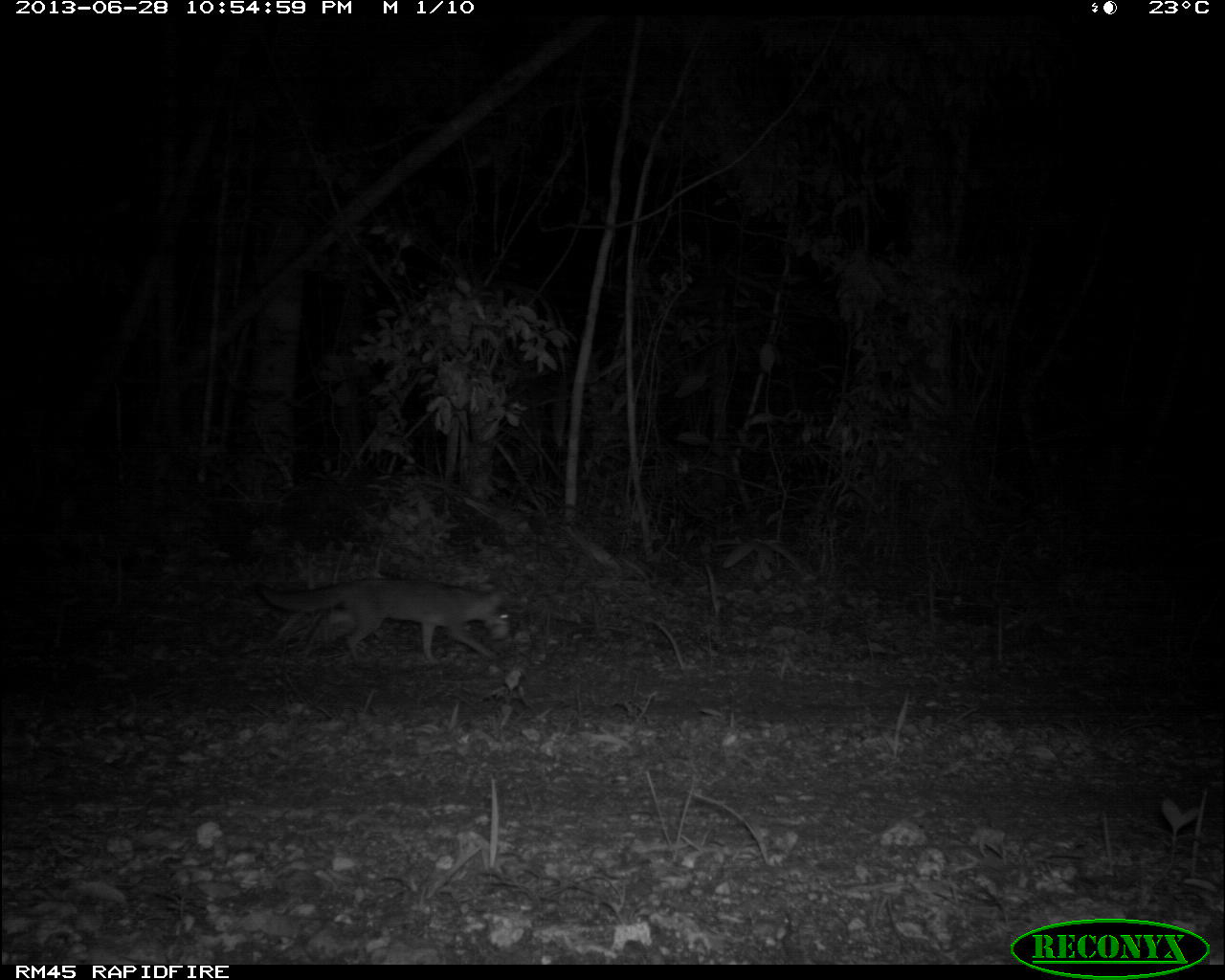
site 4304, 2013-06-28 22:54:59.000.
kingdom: Animalia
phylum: Chordata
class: Mammalia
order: Carnivora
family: Canidae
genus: Urocyon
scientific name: Urocyon cinereoargenteus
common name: gray fox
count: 1